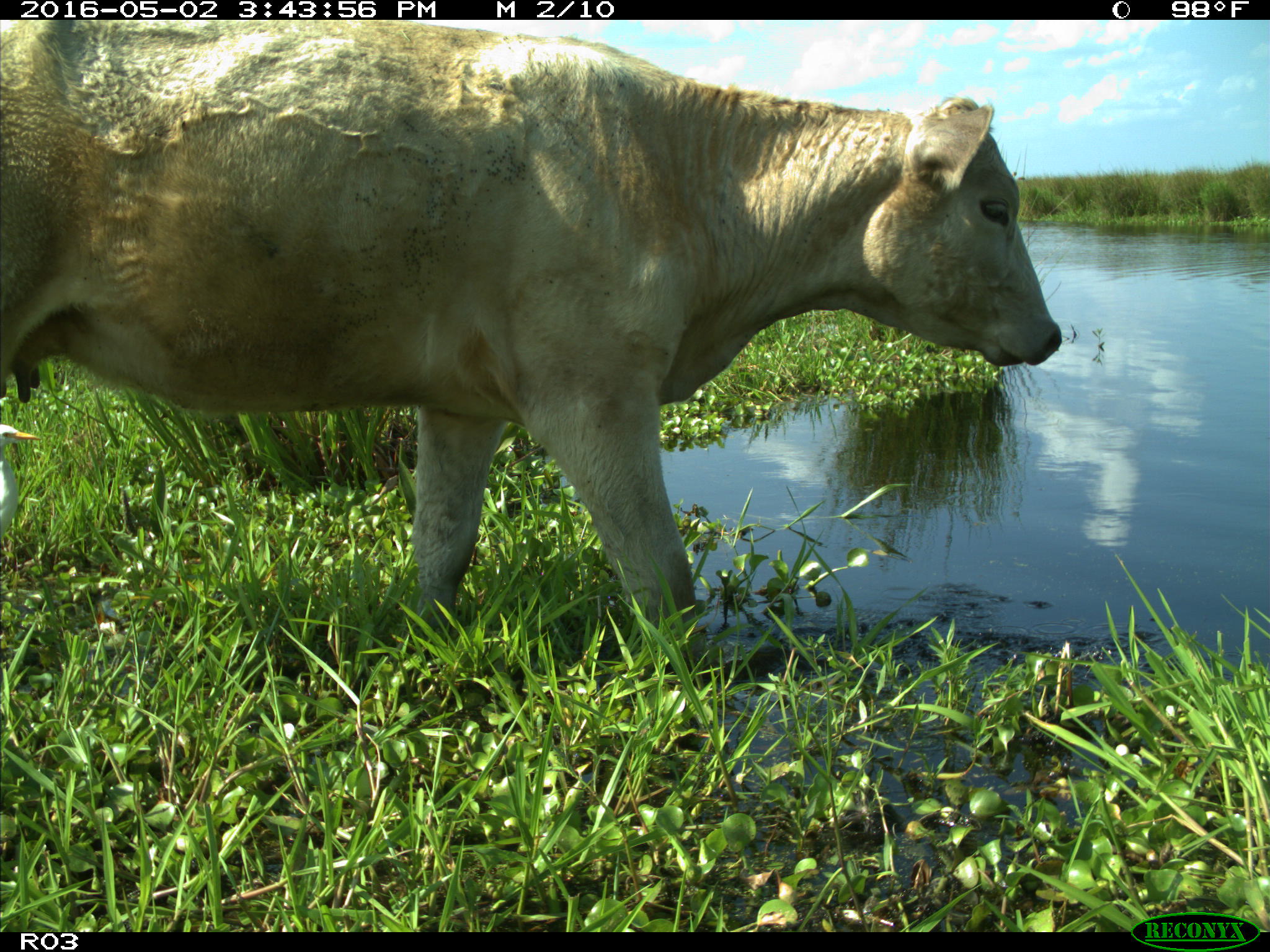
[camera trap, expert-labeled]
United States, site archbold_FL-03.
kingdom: Animalia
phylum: Chordata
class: Mammalia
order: Artiodactyla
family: Bovidae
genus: Bos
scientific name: Bos taurus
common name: domestic cow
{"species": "Bos taurus (domestic cow)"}